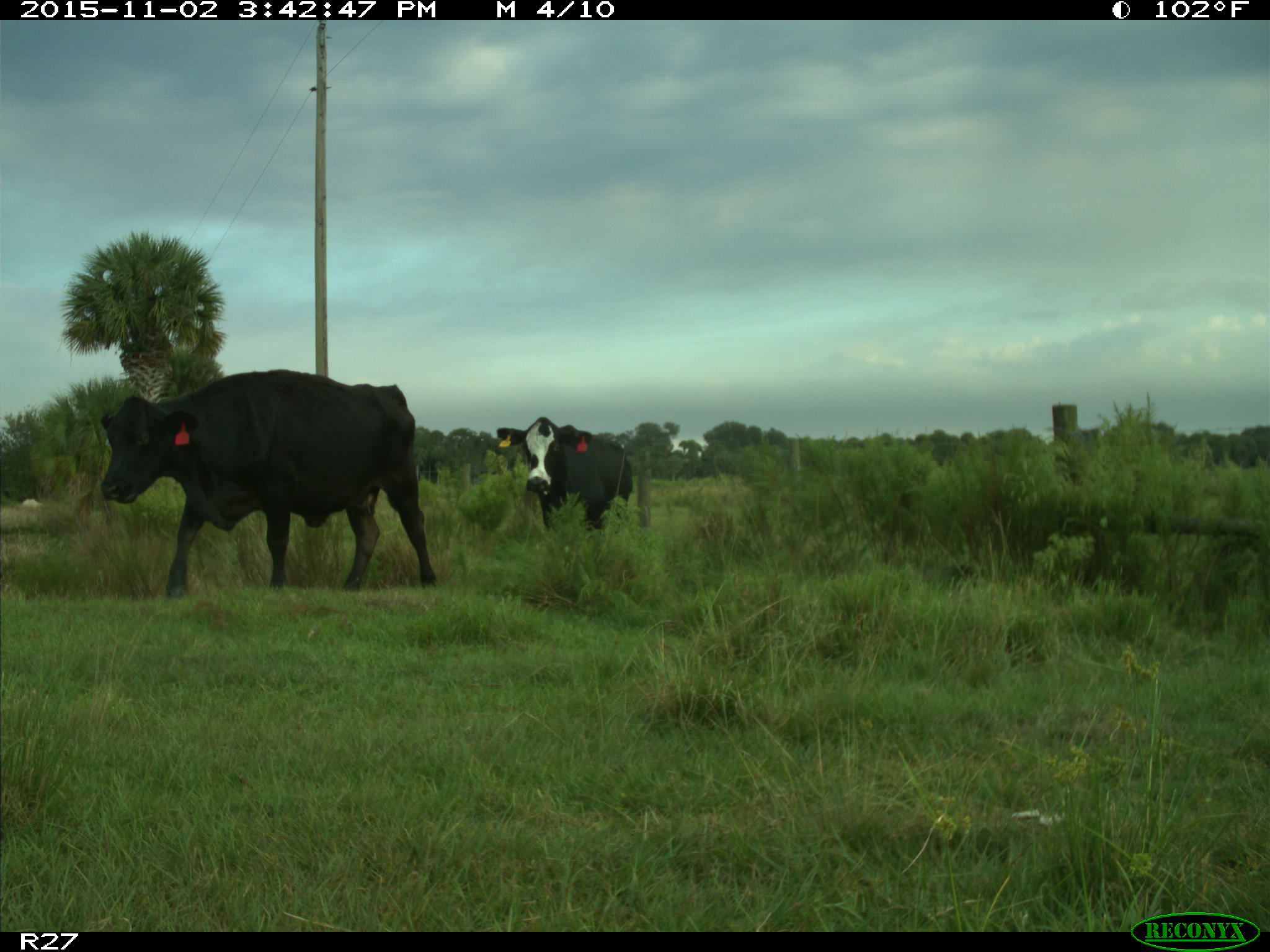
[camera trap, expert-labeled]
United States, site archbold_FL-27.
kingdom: Animalia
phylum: Chordata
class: Mammalia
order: Artiodactyla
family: Bovidae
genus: Bos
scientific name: Bos taurus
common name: domestic cow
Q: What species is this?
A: Bos taurus (domestic cow).